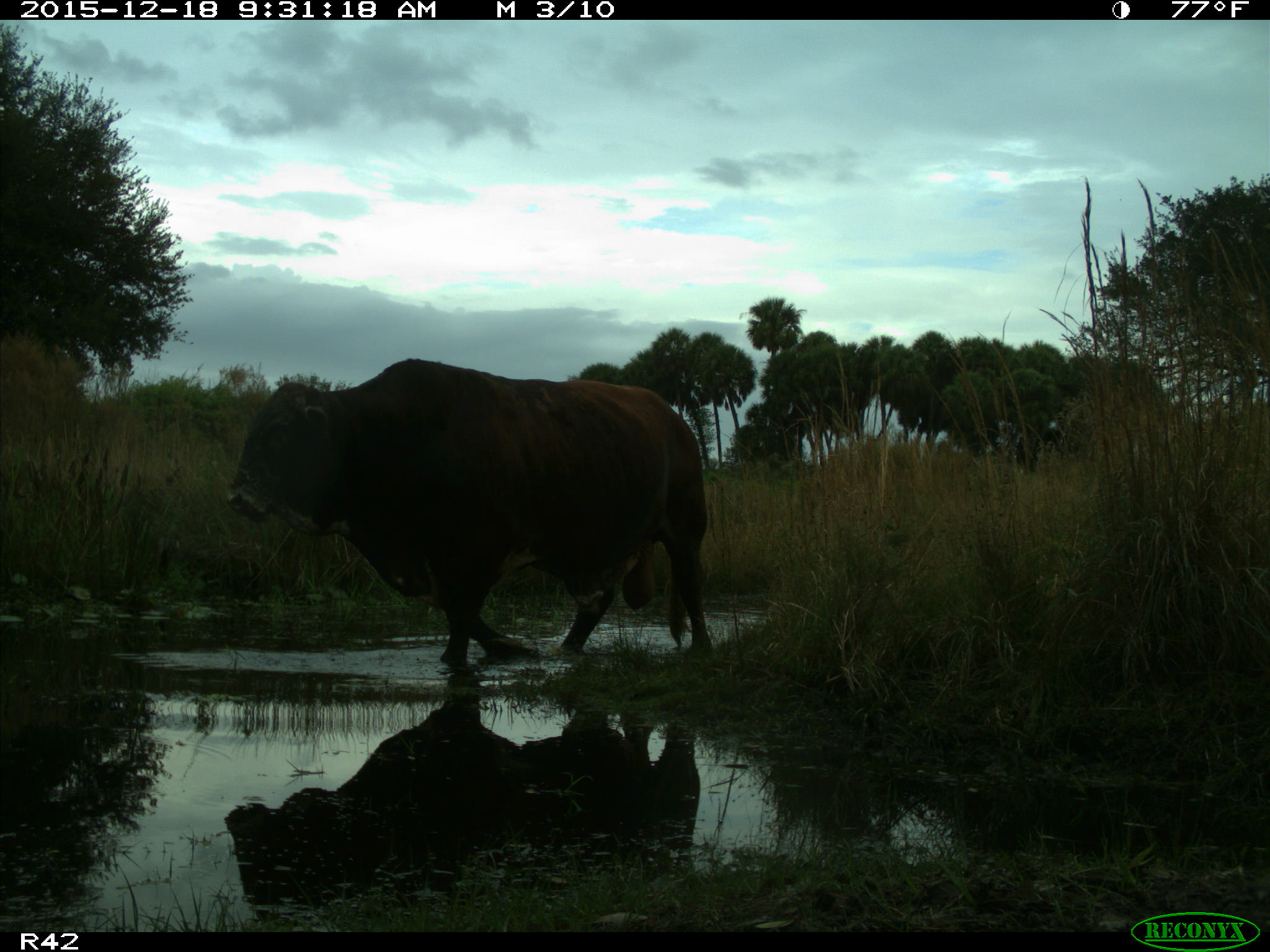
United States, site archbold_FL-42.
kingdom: Animalia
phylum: Chordata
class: Mammalia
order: Artiodactyla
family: Bovidae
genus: Bos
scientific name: Bos taurus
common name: domestic cow